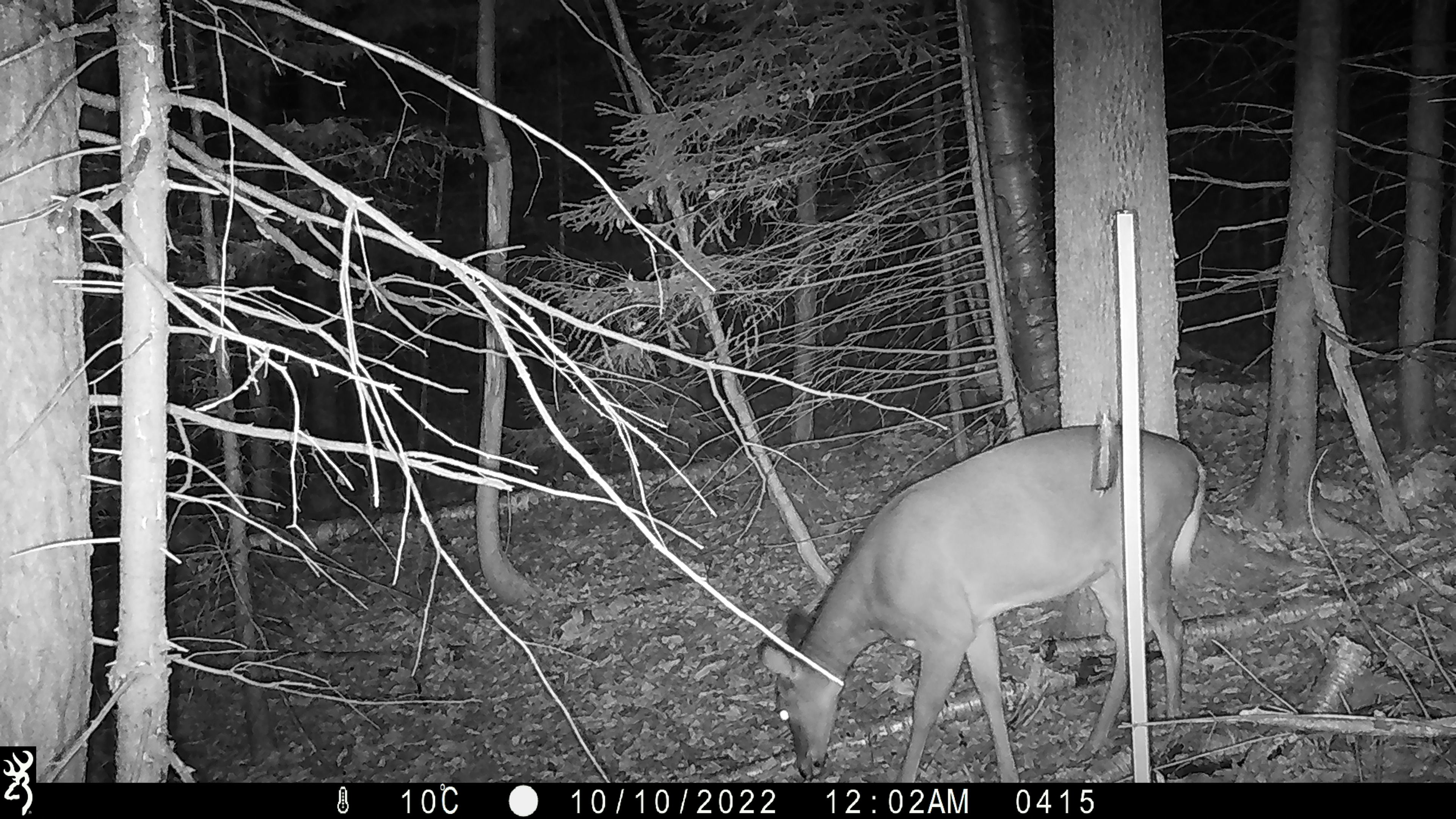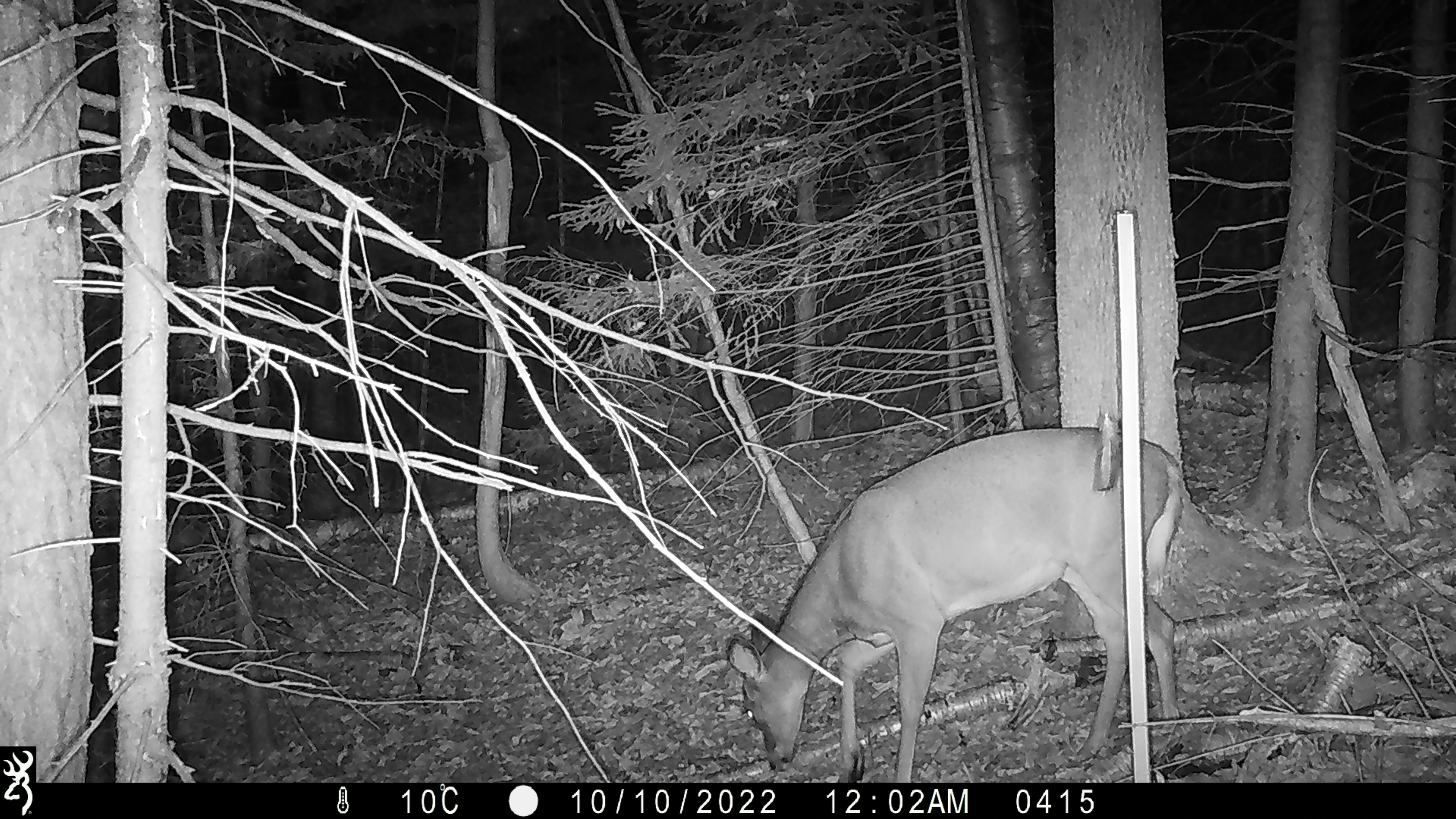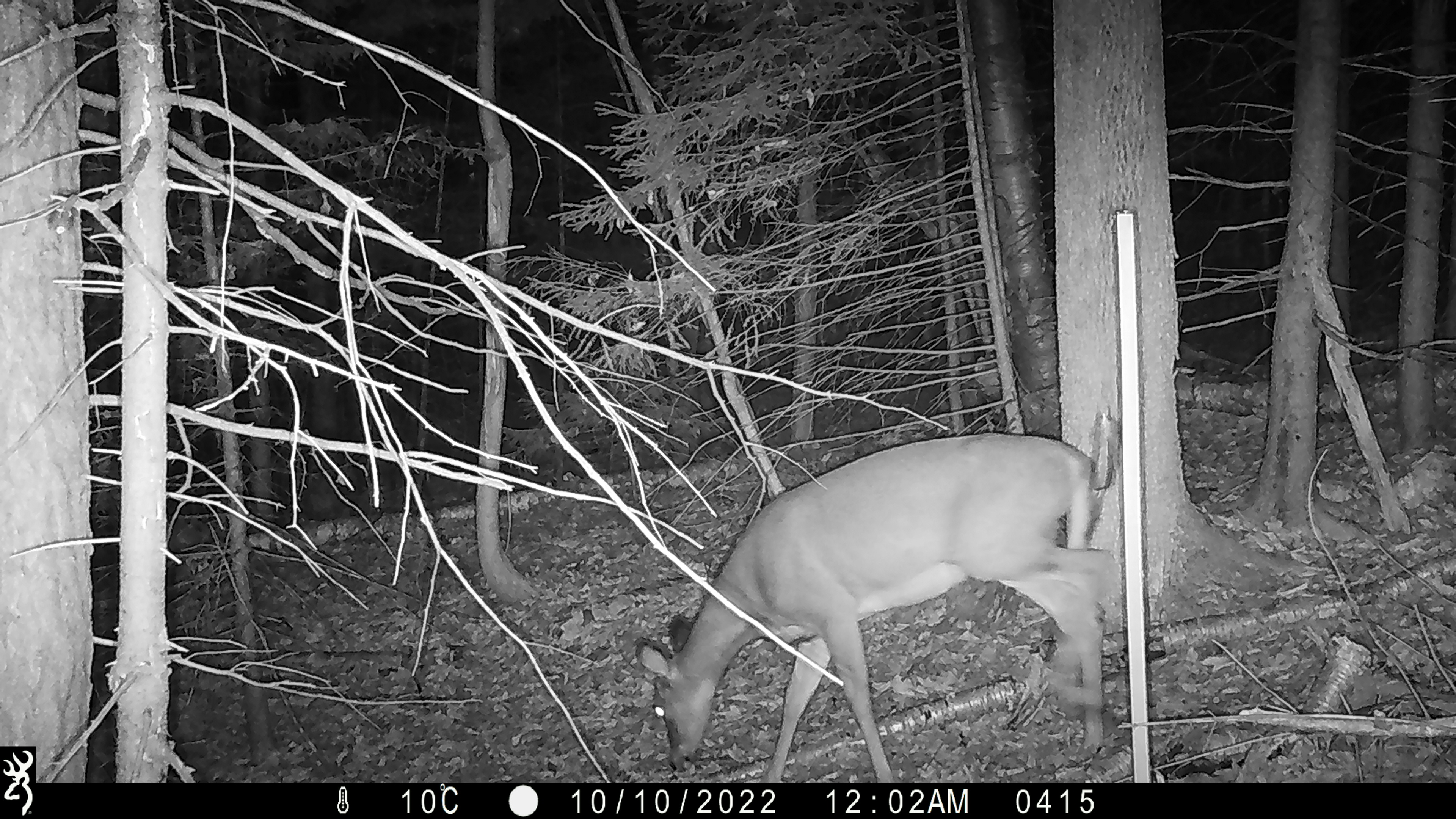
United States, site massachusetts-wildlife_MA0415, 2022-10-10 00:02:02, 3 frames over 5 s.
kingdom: Animalia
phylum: Chordata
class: Mammalia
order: Artiodactyla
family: Cervidae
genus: Odocoileus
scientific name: Odocoileus virginianus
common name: white-tailed deer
White-tailed deer (Odocoileus virginianus).